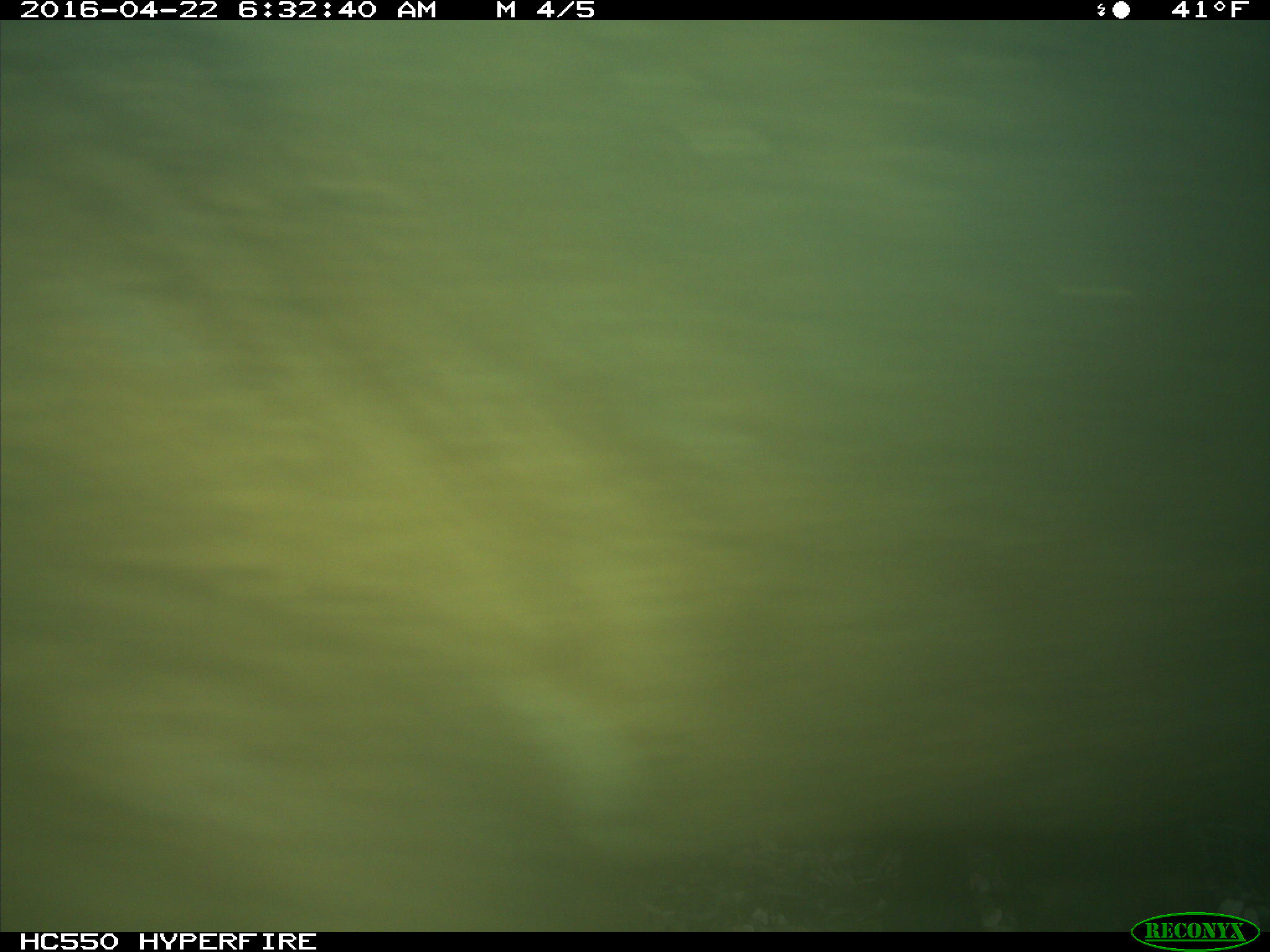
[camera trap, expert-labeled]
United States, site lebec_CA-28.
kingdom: Animalia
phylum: Chordata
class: Mammalia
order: Artiodactyla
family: Bovidae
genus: Bos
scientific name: Bos taurus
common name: domestic cow